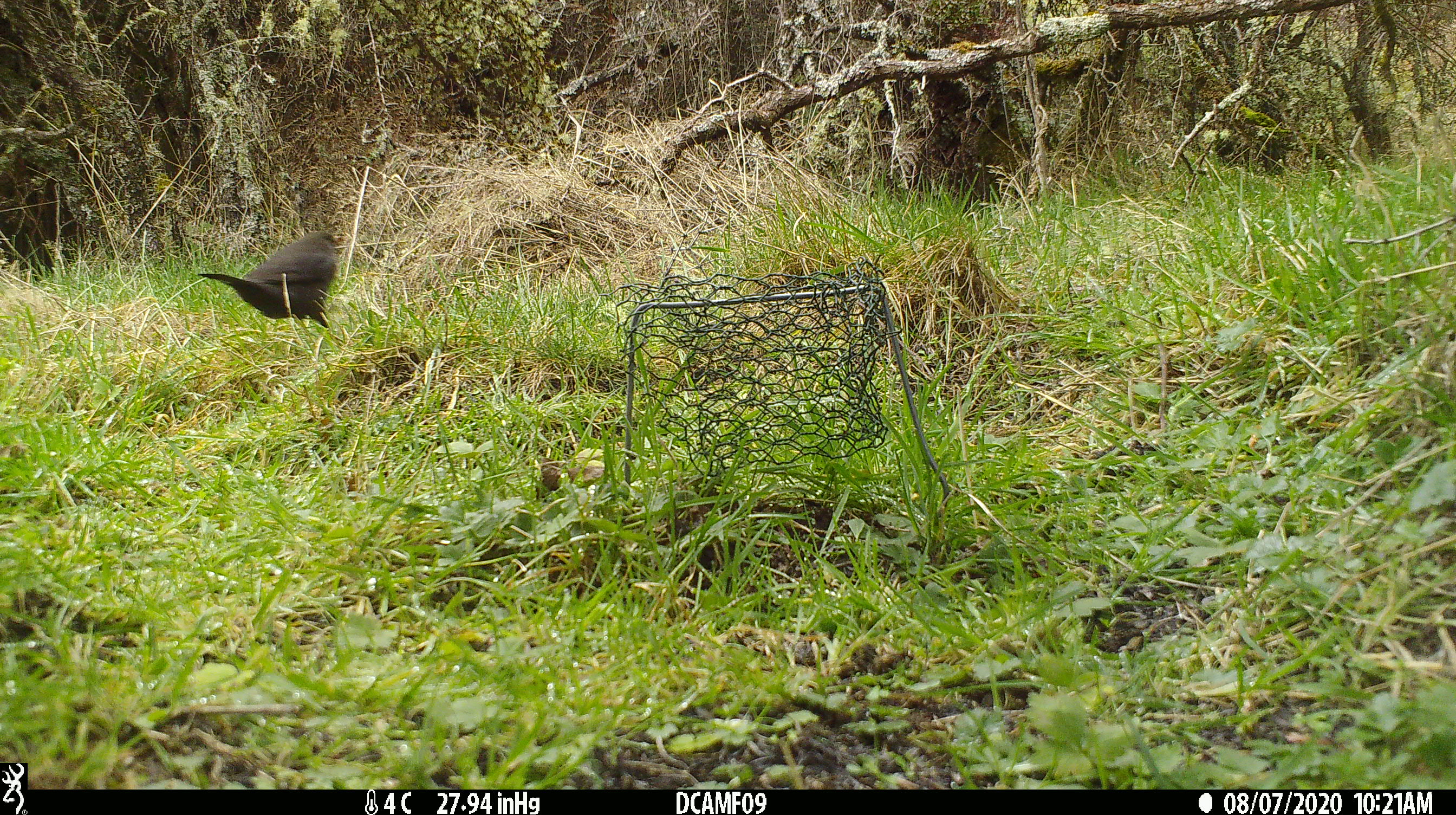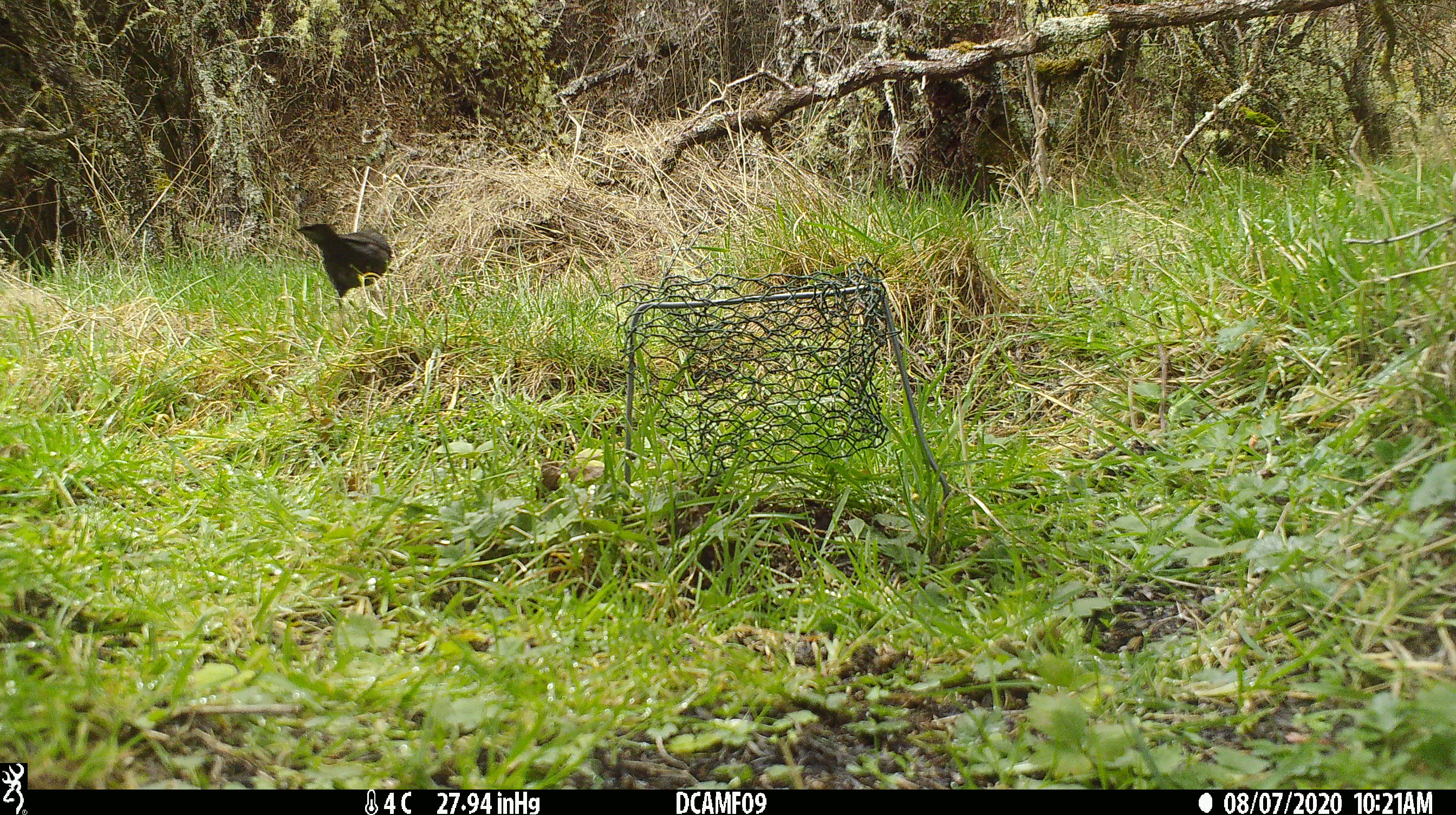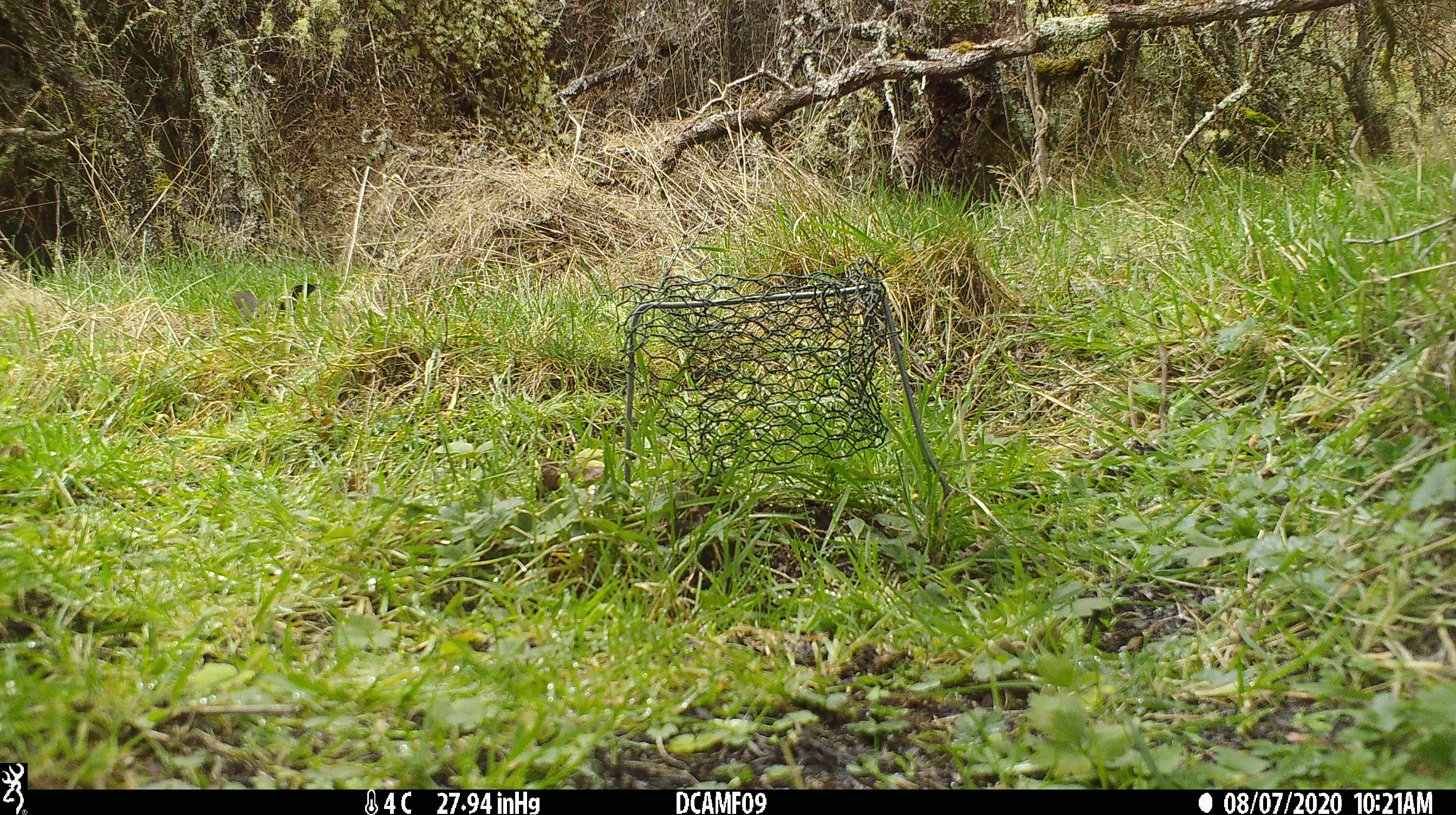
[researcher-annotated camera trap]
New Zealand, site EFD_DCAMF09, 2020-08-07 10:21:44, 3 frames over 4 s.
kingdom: Animalia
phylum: Chordata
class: Aves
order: Passeriformes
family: Turdidae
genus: Turdus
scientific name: Turdus merula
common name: eurasian blackbird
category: blackbird